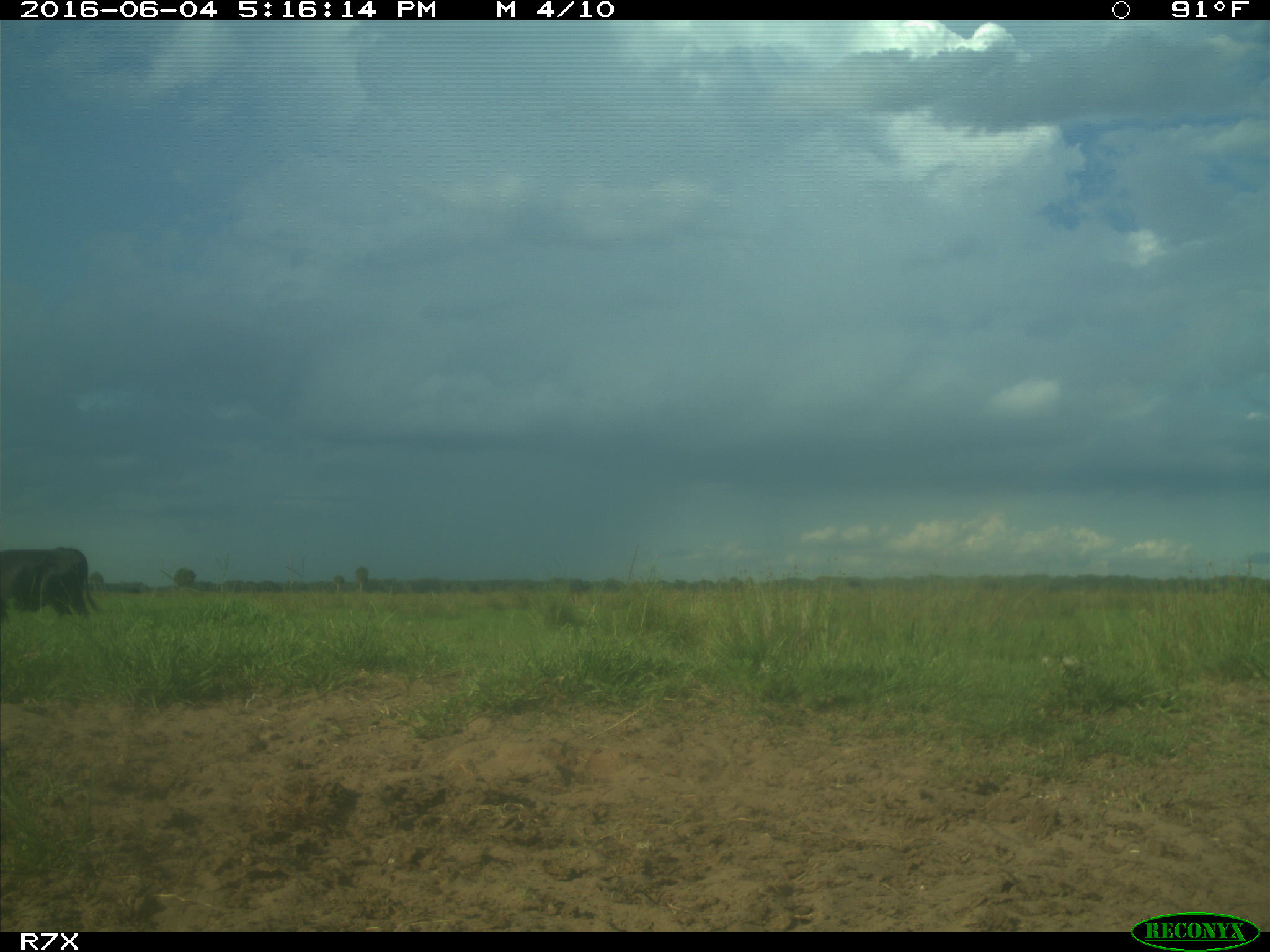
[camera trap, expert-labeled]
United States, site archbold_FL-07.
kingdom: Animalia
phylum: Chordata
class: Mammalia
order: Artiodactyla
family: Bovidae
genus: Bos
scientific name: Bos taurus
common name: domestic cow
Bos taurus (domestic cow).